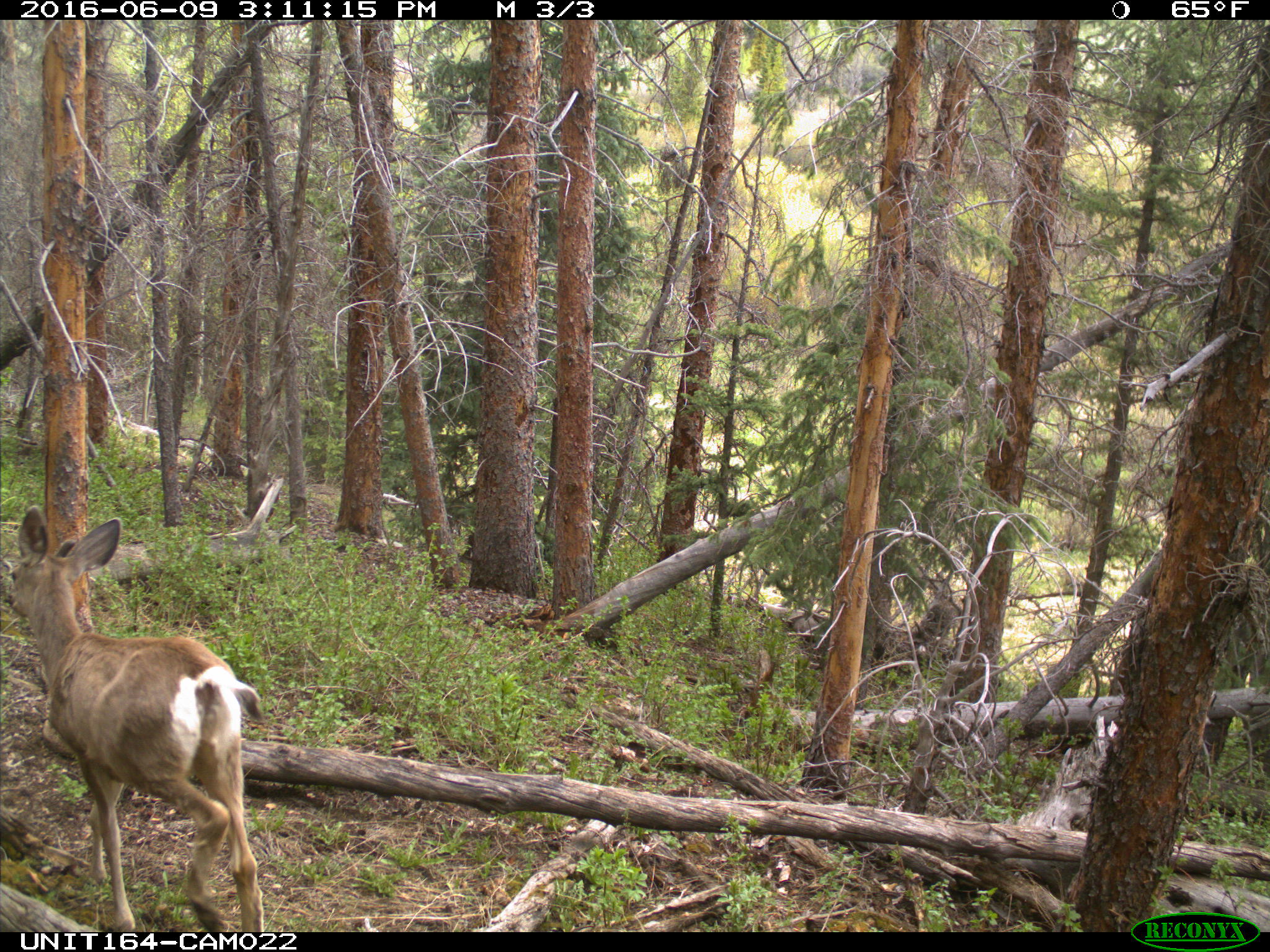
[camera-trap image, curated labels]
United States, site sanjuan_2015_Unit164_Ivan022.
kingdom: Animalia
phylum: Chordata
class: Mammalia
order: Artiodactyla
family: Cervidae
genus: Odocoileus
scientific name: Odocoileus hemionus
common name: mule deer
Odocoileus hemionus (mule deer).